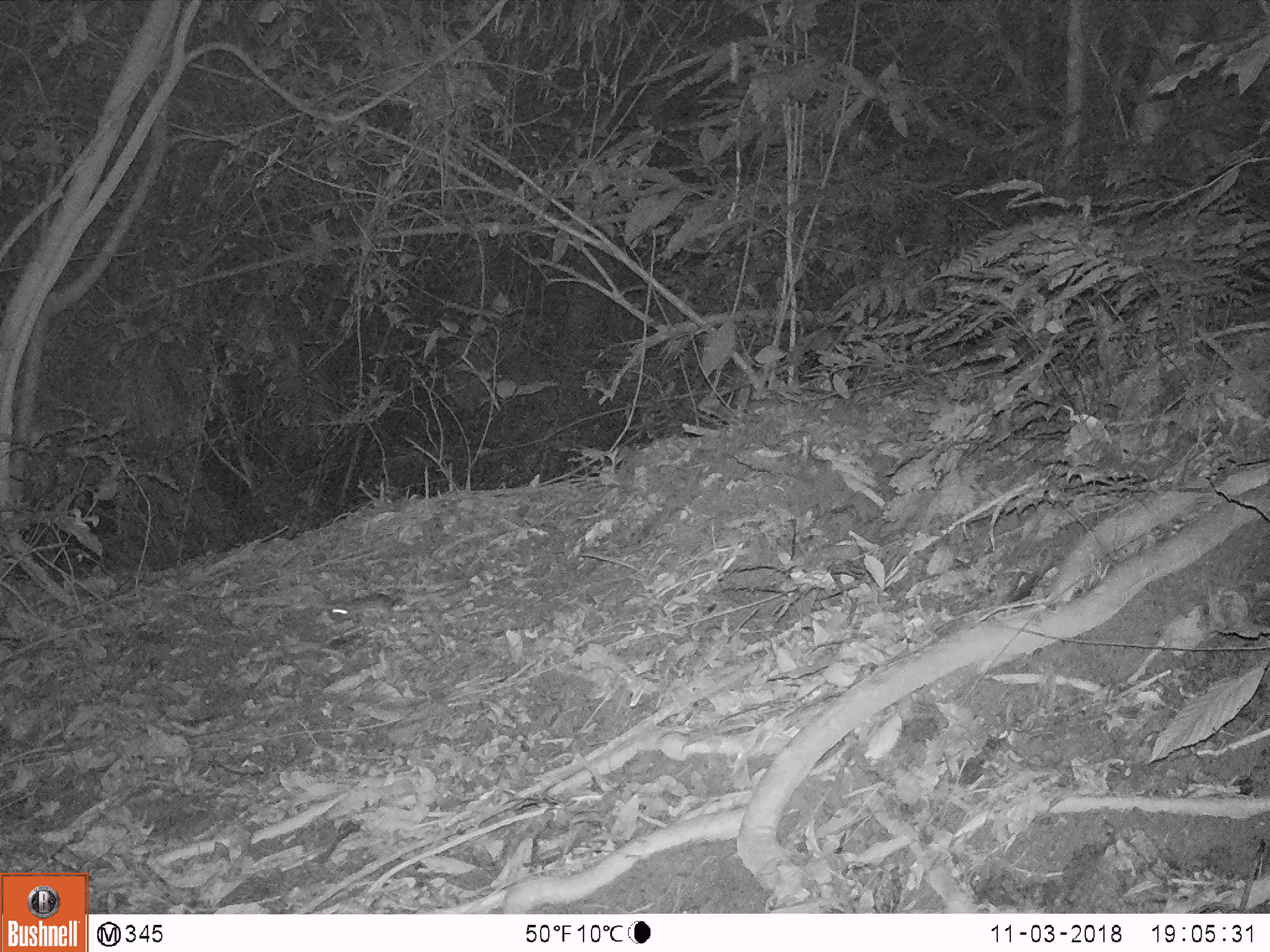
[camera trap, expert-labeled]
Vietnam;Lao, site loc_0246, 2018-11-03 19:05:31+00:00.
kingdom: Animalia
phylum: Chordata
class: Mammalia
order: Rodentia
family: Muridae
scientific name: Muridae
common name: old-world mice and rats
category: unidentified murid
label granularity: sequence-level